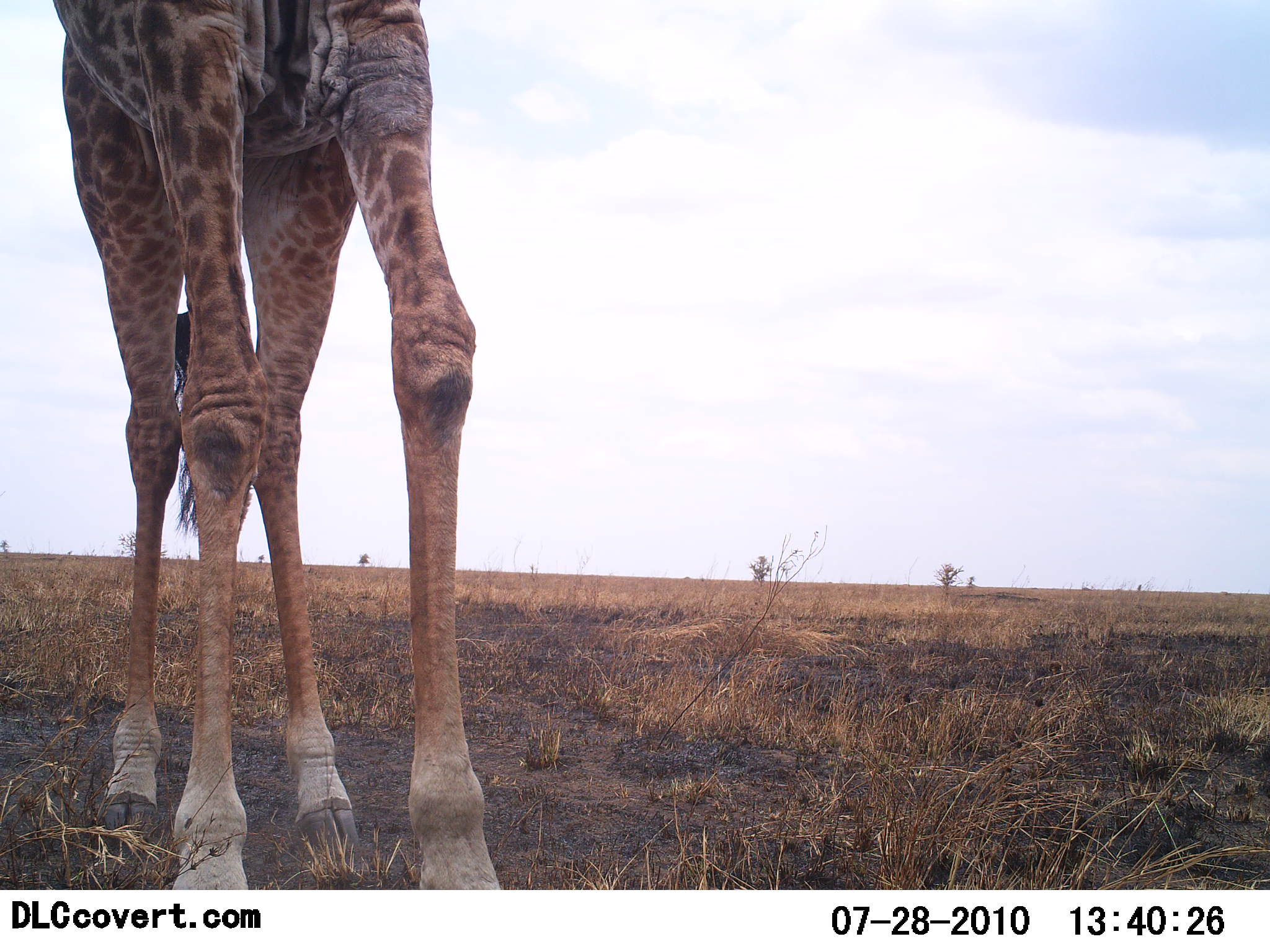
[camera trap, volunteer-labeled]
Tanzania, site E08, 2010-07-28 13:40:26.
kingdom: Animalia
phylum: Chordata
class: Mammalia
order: Artiodactyla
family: Giraffidae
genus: Giraffa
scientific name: Giraffa camelopardalis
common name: giraffe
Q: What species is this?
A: Giraffe (Giraffa camelopardalis).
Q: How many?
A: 1.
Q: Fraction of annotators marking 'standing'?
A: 94%.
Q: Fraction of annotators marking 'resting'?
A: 0%.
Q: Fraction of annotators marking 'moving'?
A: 6%.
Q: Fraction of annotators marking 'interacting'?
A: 0%.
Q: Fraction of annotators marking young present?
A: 0%.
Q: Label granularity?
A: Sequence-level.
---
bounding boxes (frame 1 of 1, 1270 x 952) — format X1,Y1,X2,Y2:
animal: 47,0,505,887